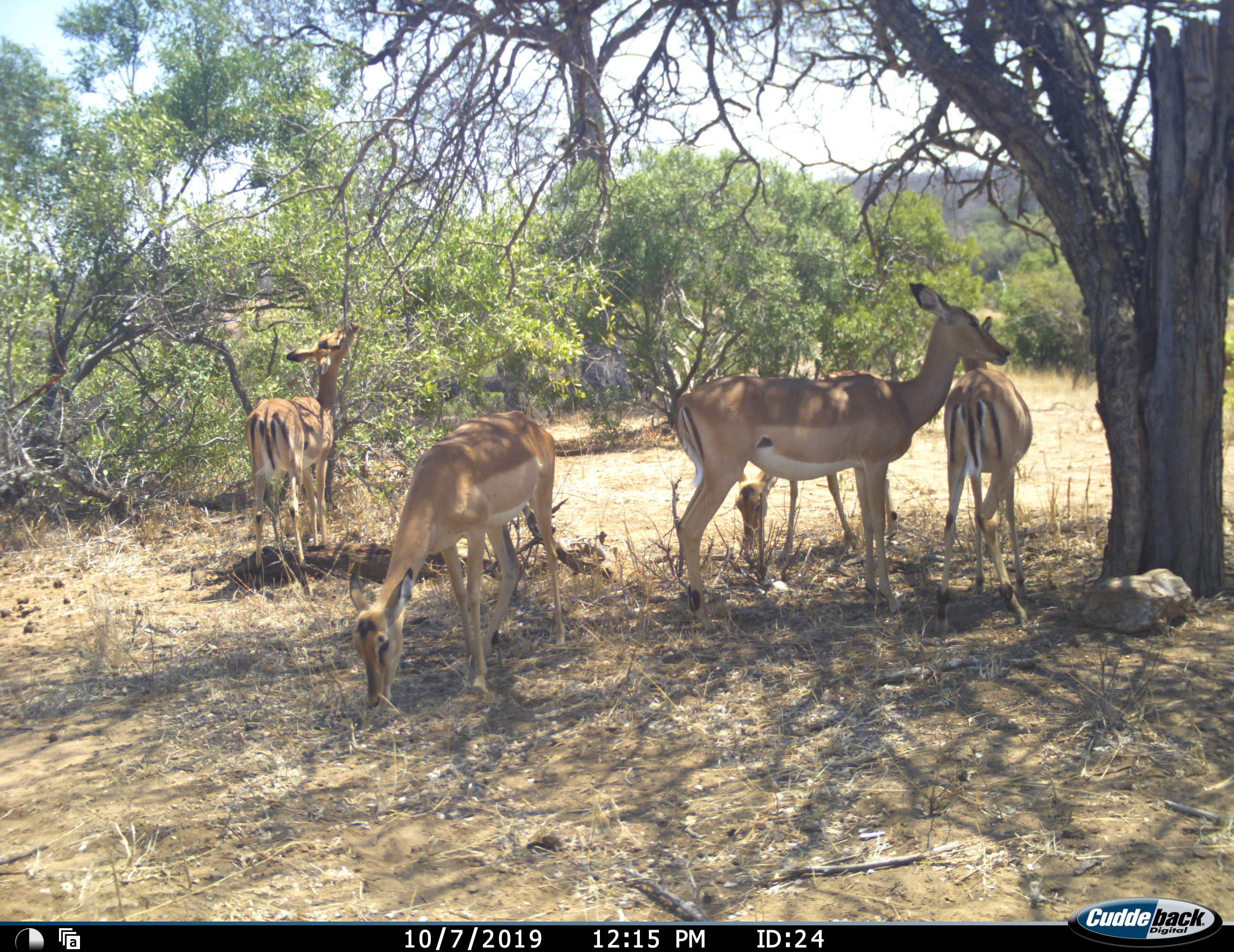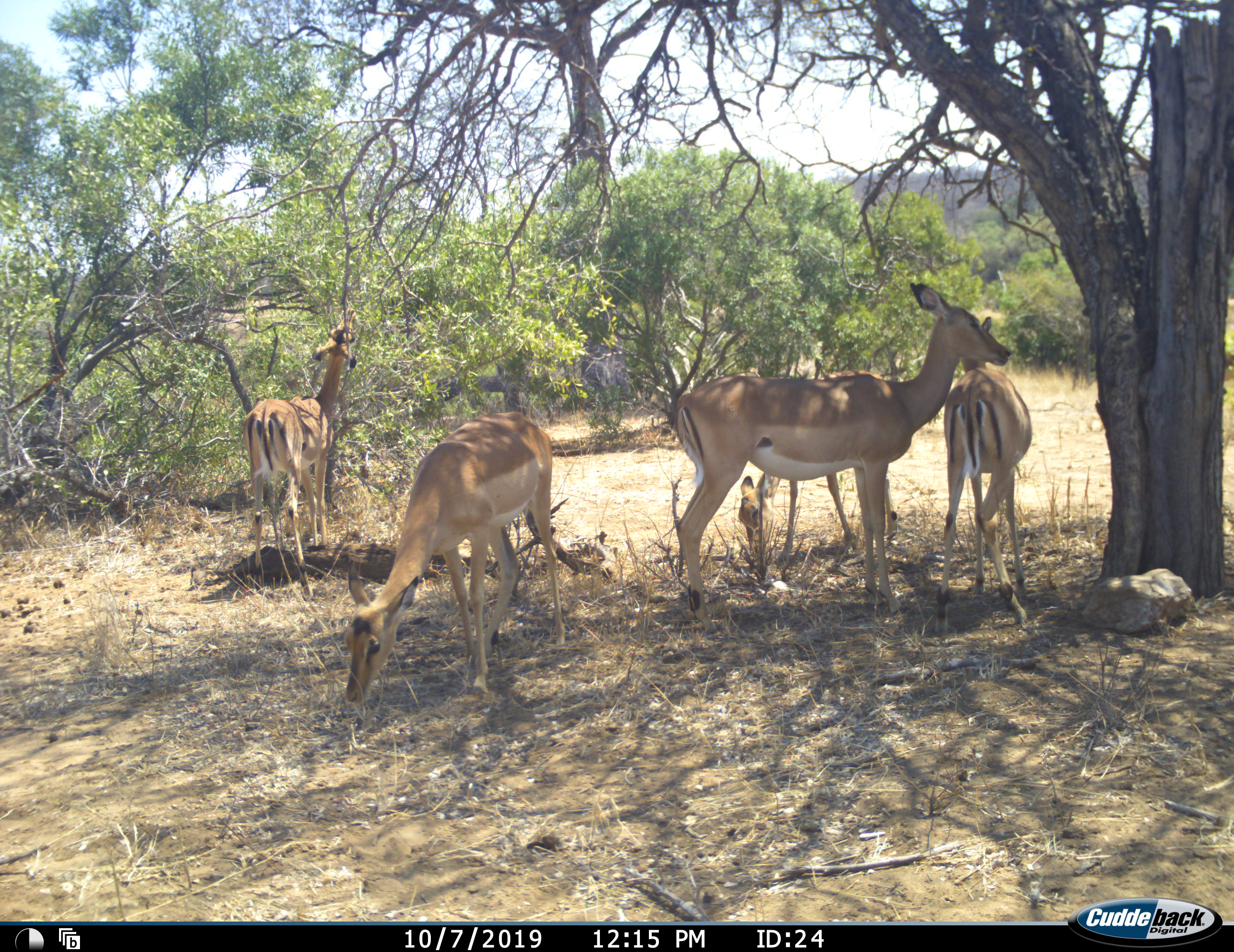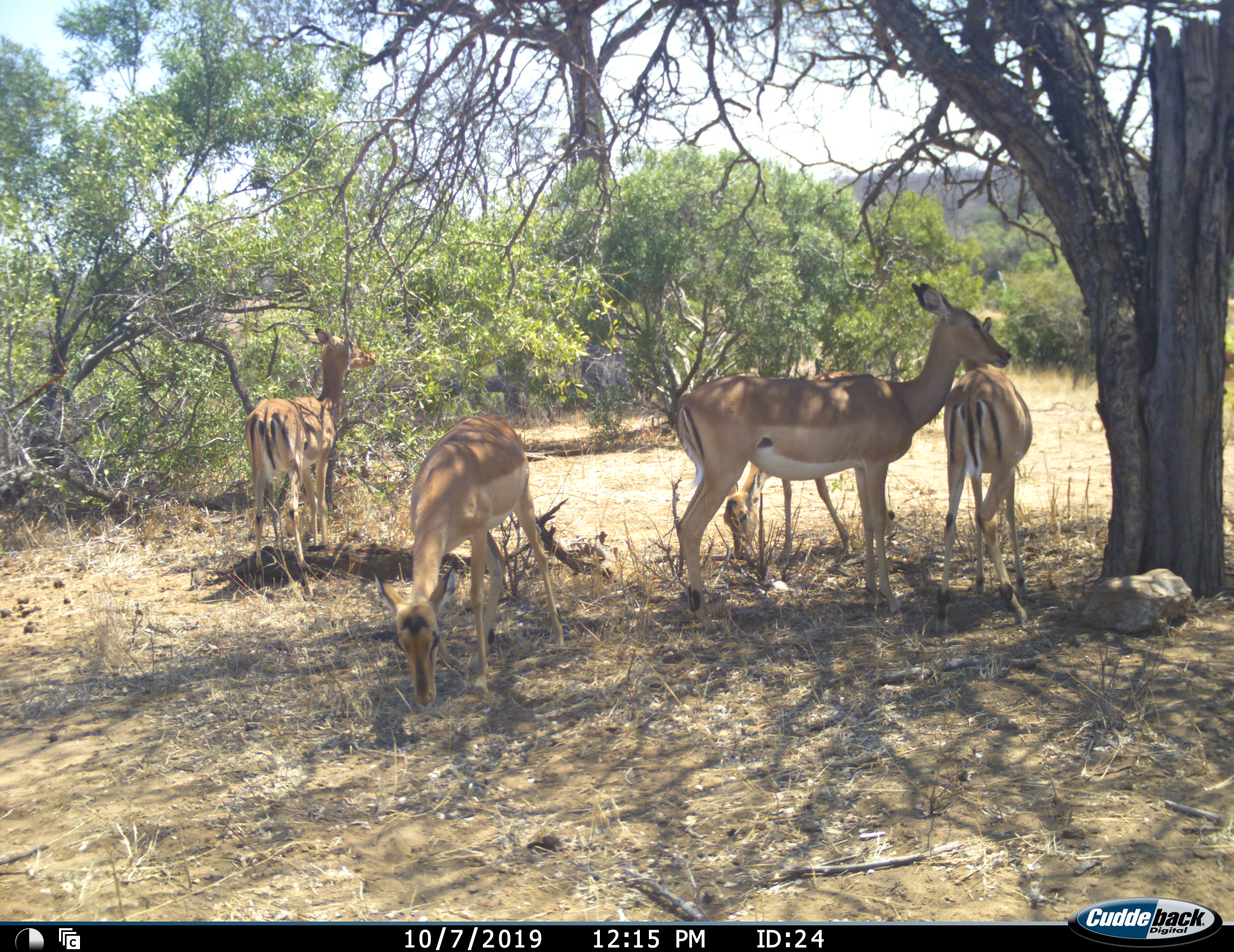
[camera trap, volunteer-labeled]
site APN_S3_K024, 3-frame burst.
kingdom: Animalia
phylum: Chordata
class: Mammalia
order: Artiodactyla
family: Bovidae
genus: Aepyceros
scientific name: Aepyceros melampus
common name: impala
Impala (Aepyceros melampus), count 4. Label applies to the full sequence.